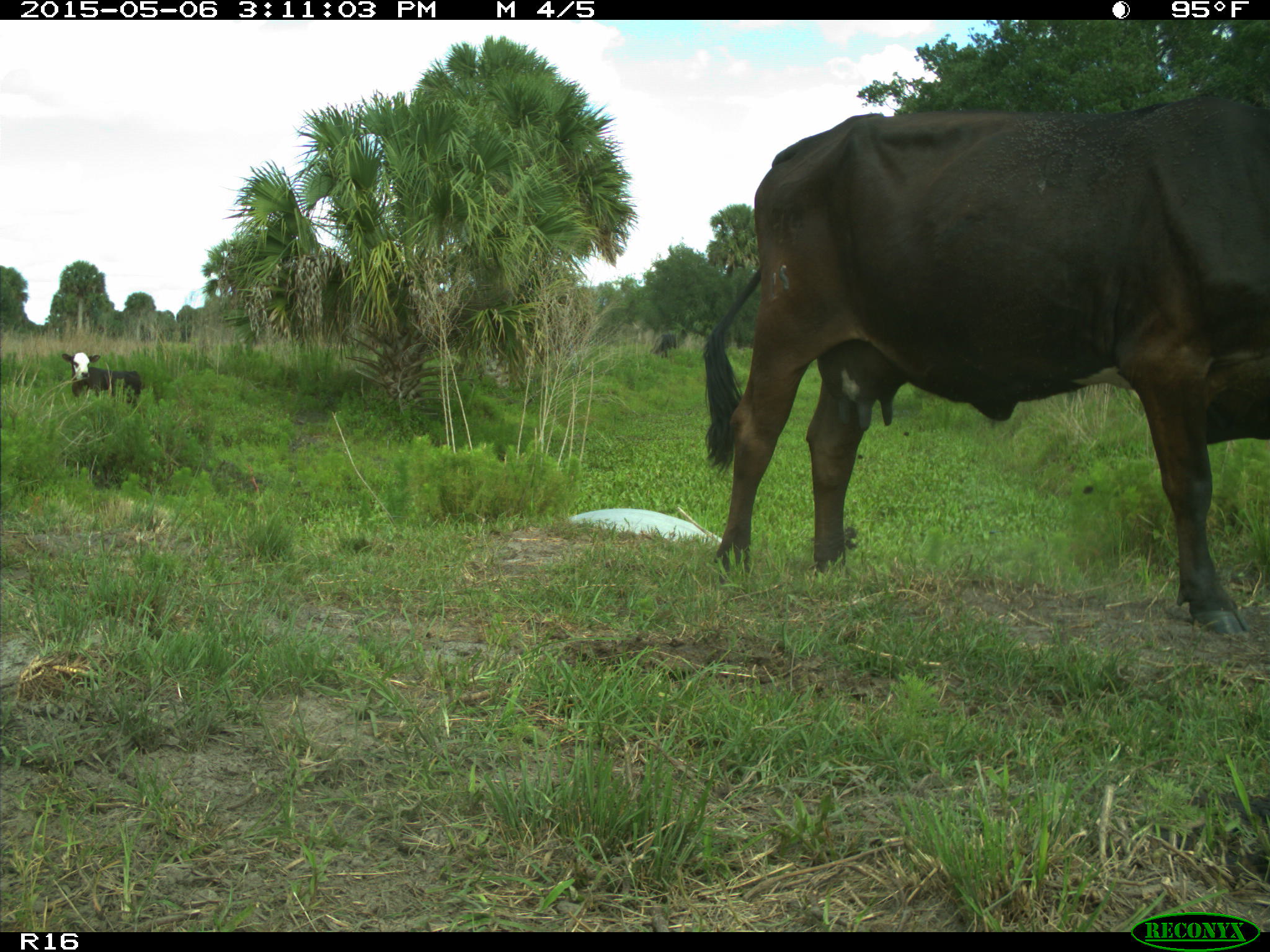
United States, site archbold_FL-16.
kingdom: Animalia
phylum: Chordata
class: Mammalia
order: Artiodactyla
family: Bovidae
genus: Bos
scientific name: Bos taurus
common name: domestic cow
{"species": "Bos taurus (domestic cow)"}